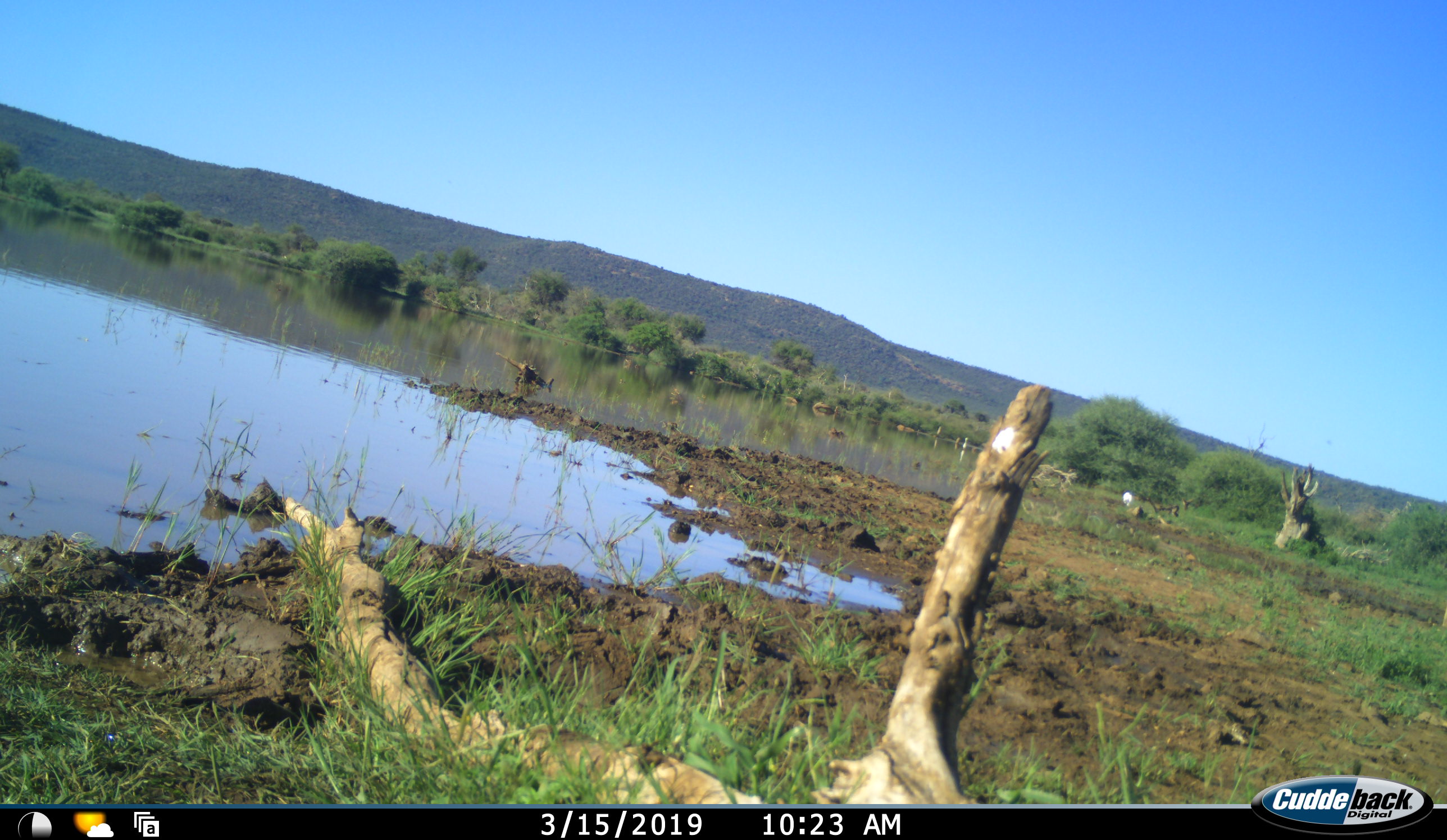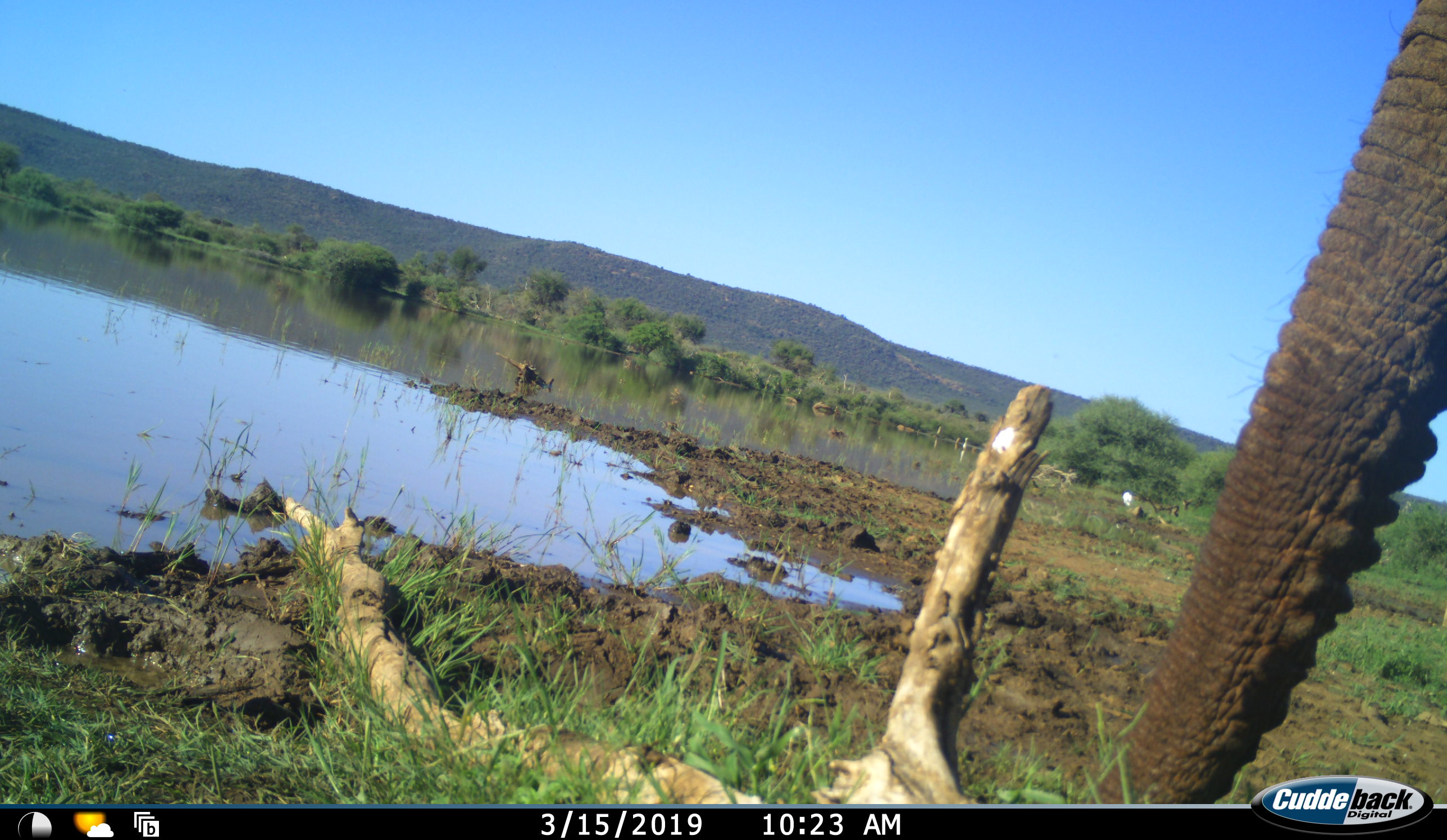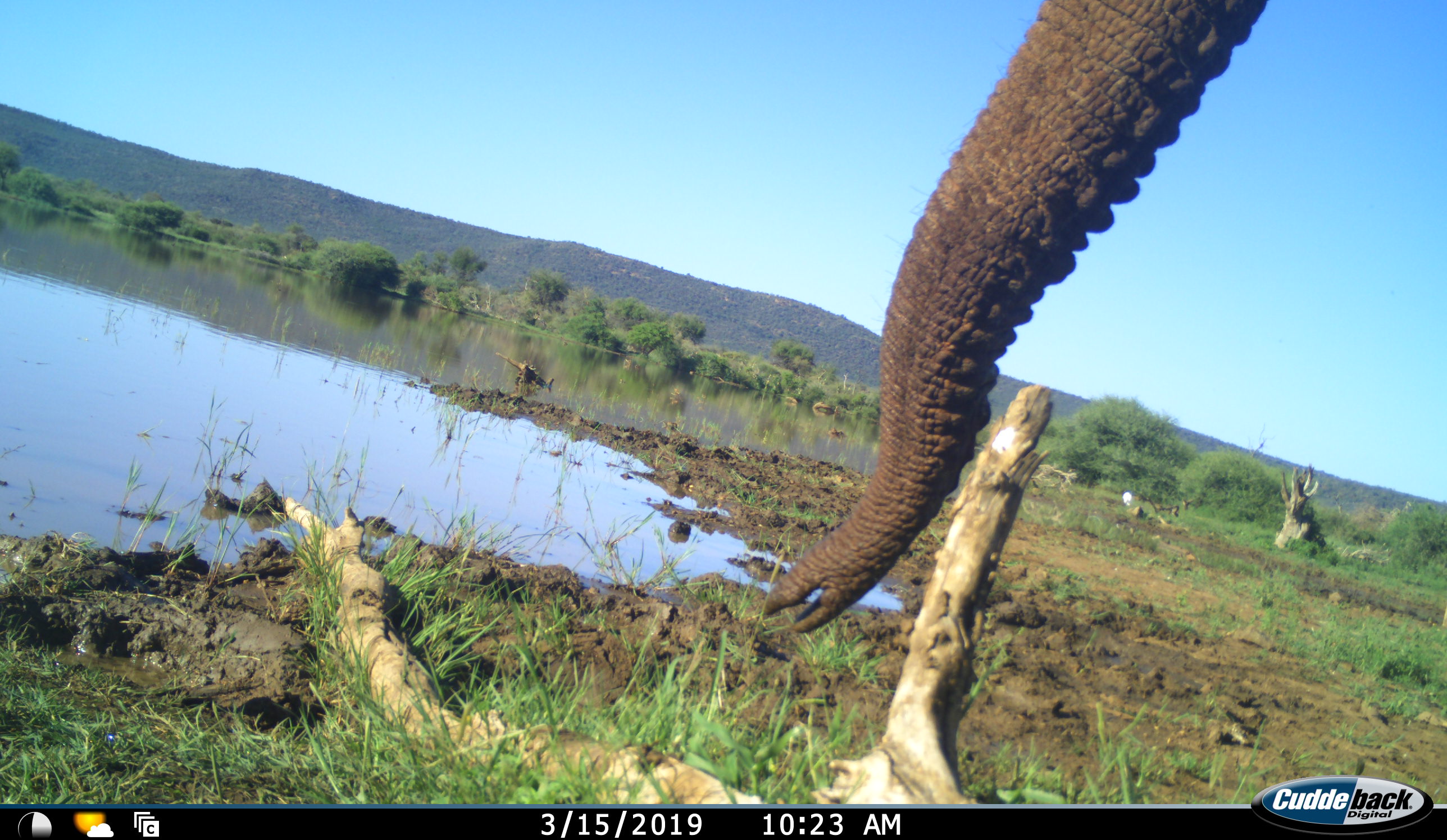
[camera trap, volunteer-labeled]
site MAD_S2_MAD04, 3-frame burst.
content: unidentified animal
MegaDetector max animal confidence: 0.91